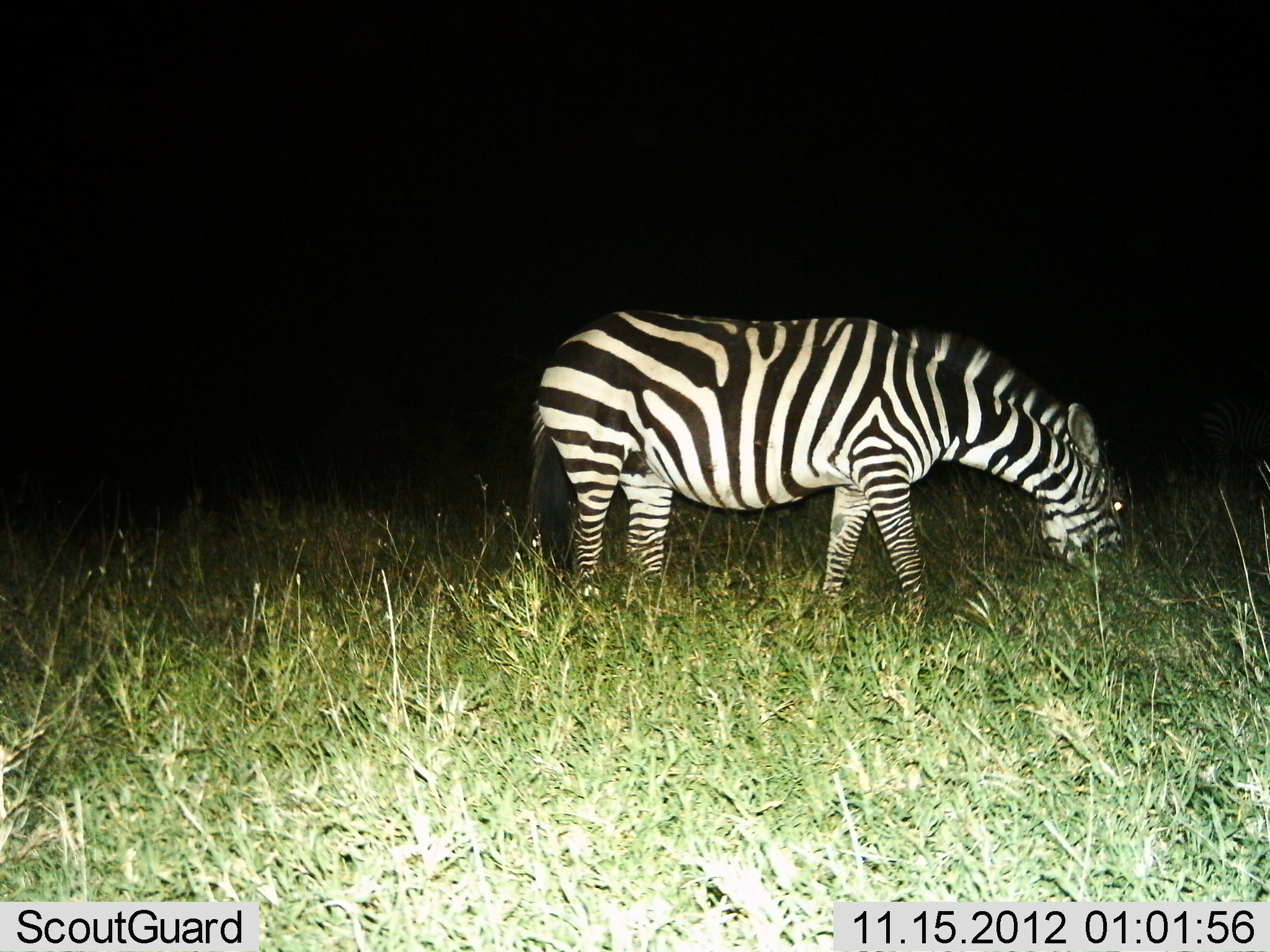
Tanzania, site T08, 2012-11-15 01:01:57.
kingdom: Animalia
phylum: Chordata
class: Mammalia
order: Perissodactyla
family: Equidae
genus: Equus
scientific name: Equus quagga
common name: plains zebra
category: zebra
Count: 1.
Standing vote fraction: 10%.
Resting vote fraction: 0%.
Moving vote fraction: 0%.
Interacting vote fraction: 0%.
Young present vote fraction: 0%.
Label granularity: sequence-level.